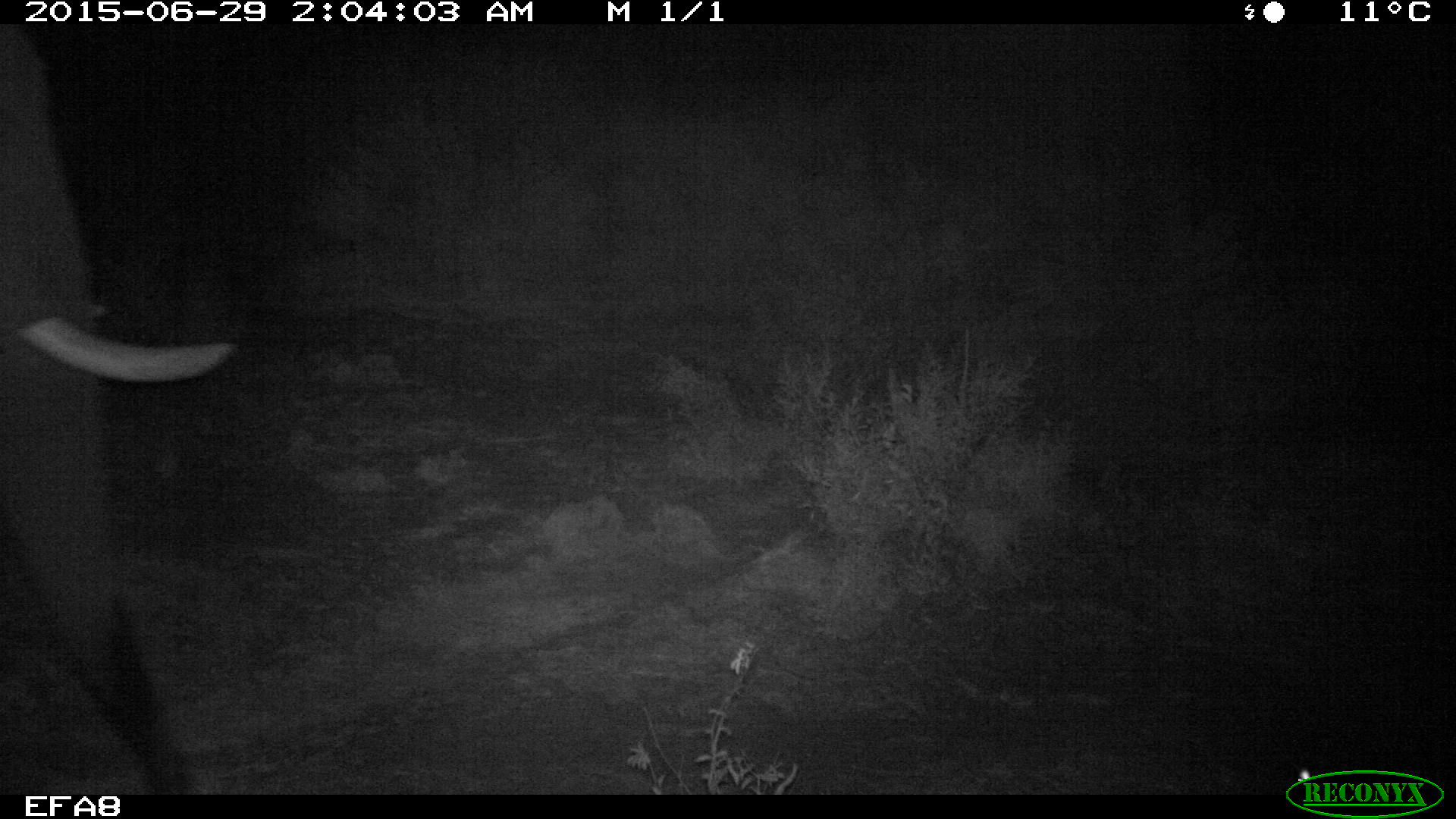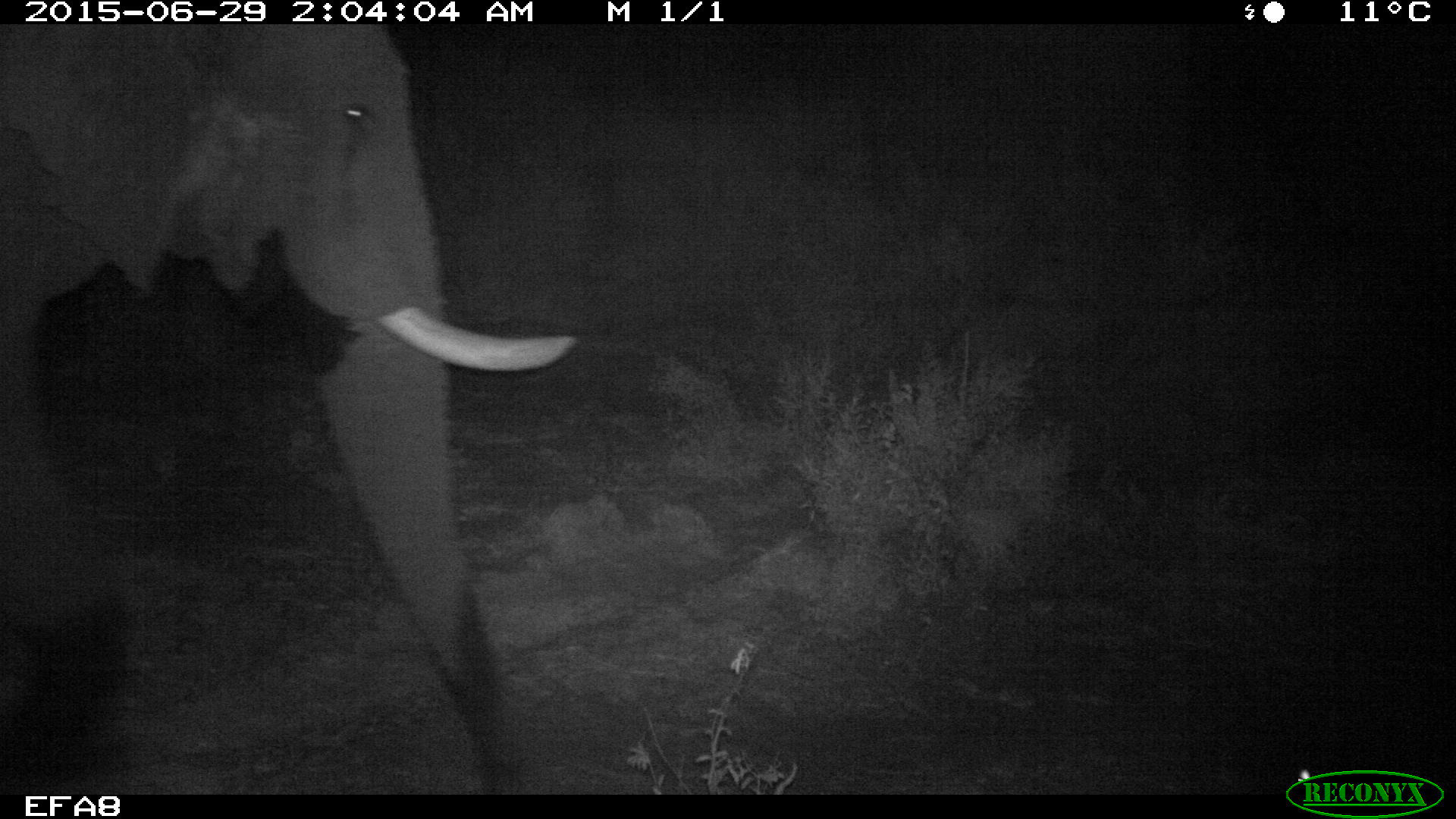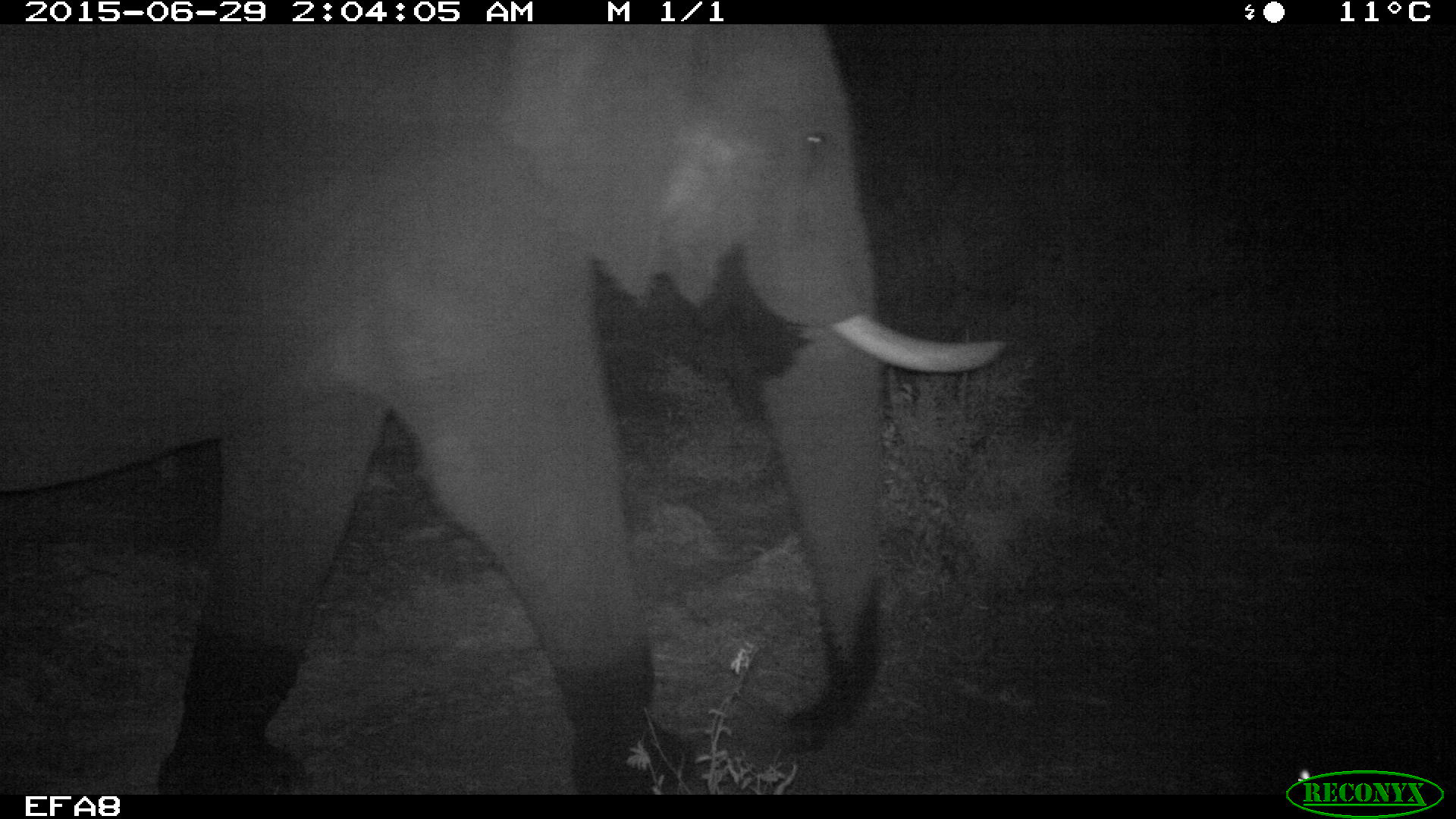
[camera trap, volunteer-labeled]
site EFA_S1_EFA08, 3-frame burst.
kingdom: Animalia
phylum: Chordata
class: Mammalia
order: Proboscidea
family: Elephantidae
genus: Loxodonta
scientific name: Loxodonta africana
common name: african bush elephant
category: elephant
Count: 1.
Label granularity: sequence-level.